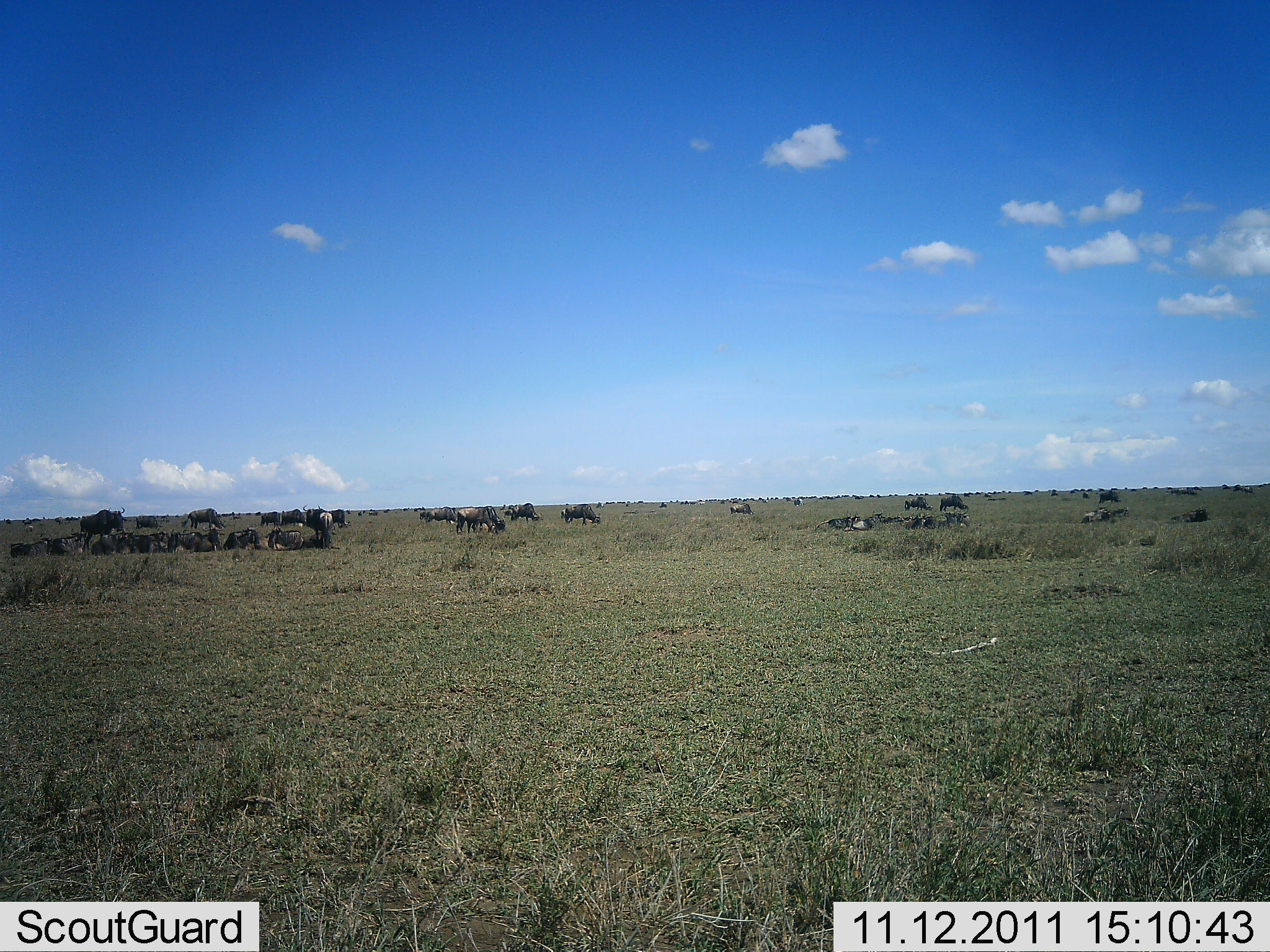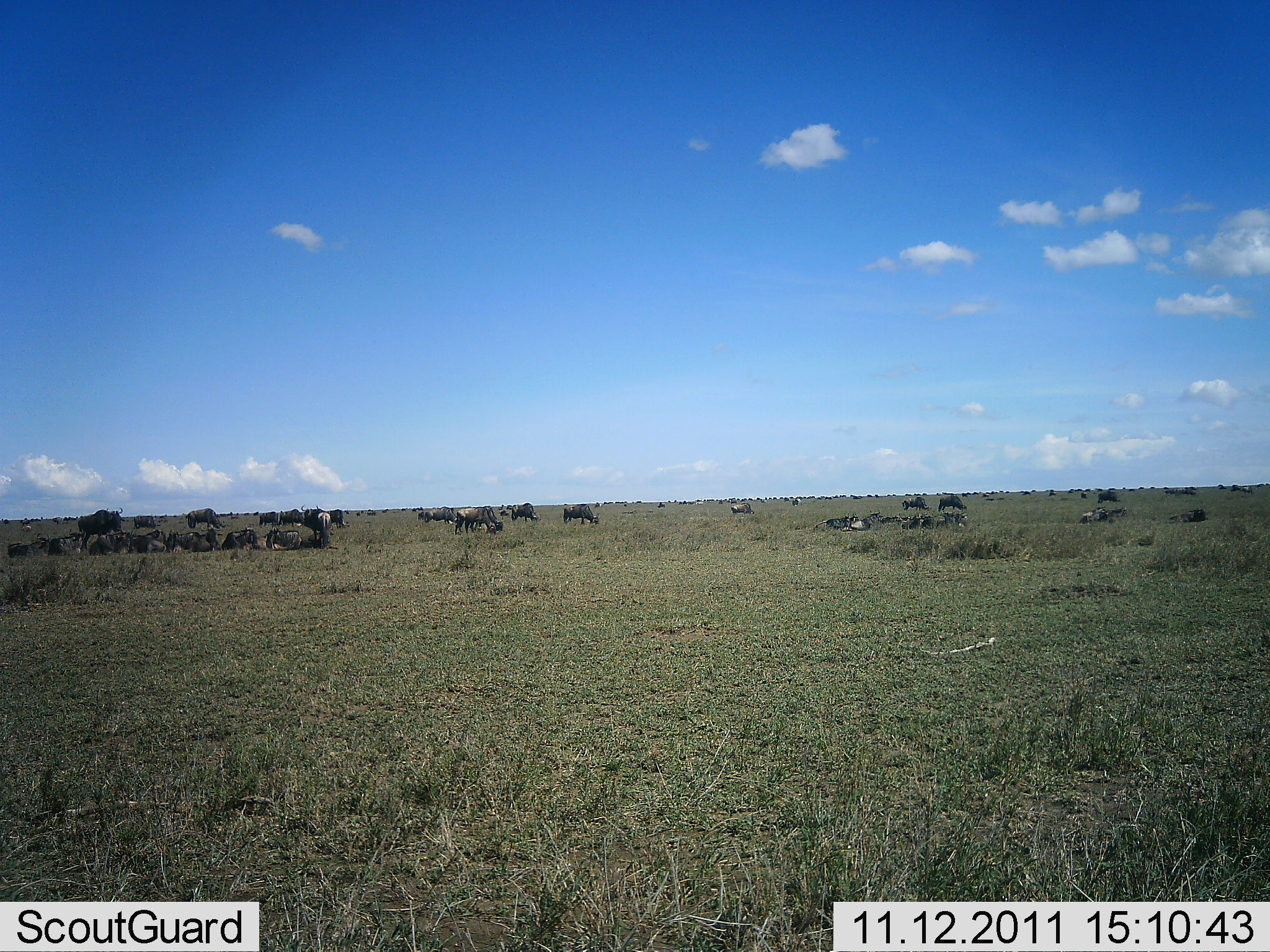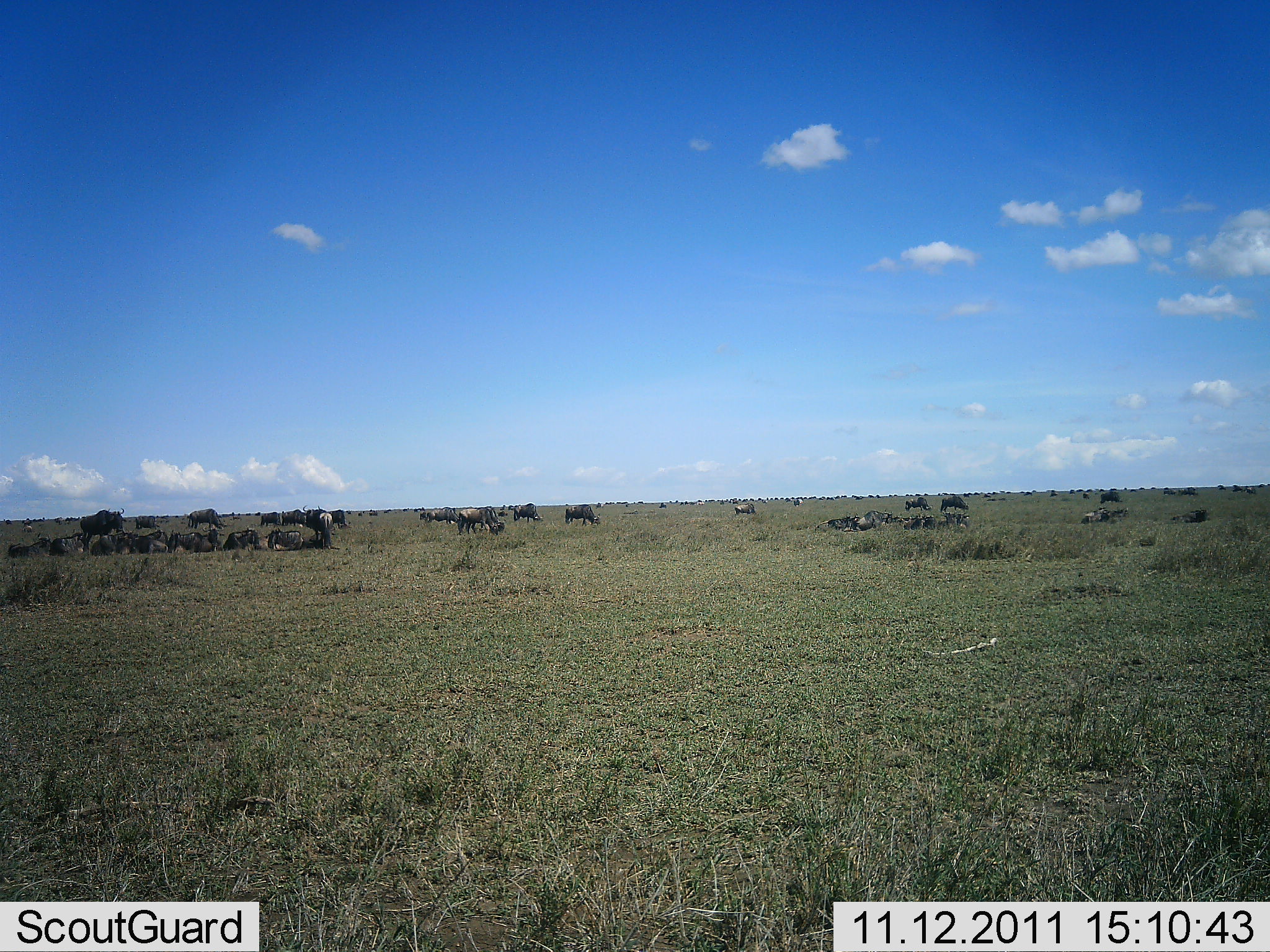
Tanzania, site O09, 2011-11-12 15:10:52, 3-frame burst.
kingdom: Animalia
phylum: Chordata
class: Mammalia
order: Artiodactyla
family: Bovidae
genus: Connochaetes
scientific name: Connochaetes taurinus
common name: blue wildebeest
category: wildebeest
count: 11-50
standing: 77%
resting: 77%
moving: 23%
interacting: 8%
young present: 0%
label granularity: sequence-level